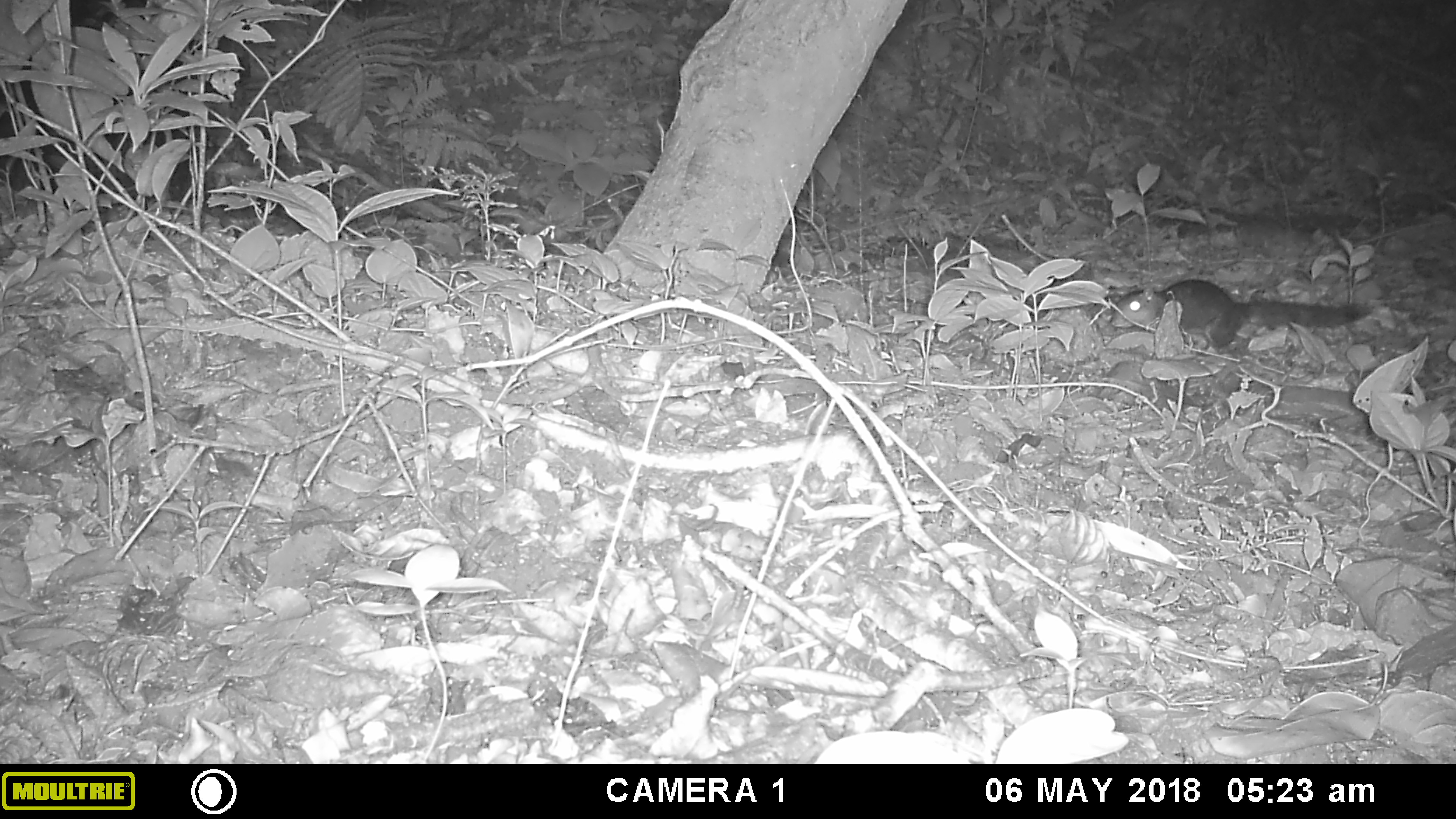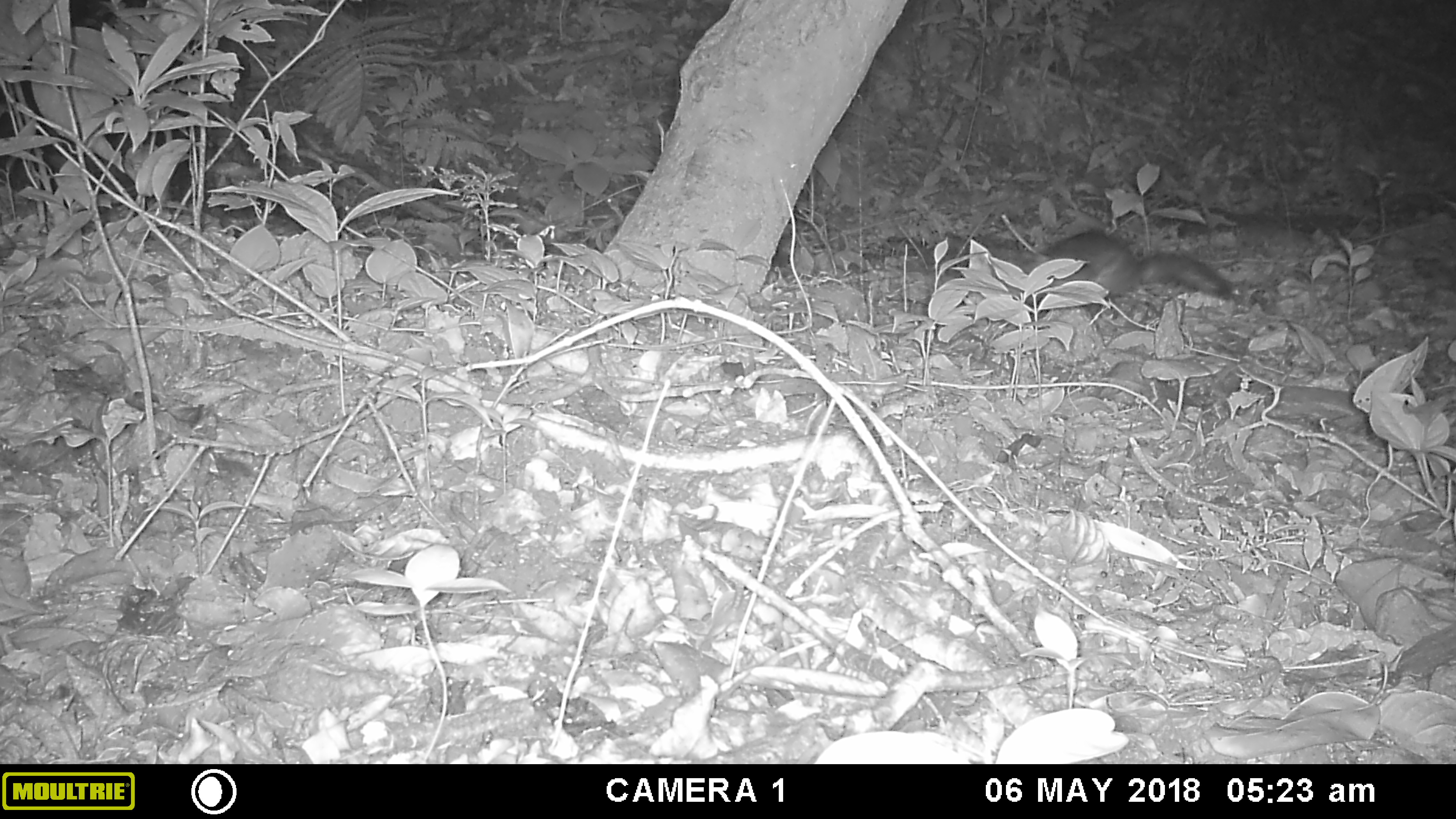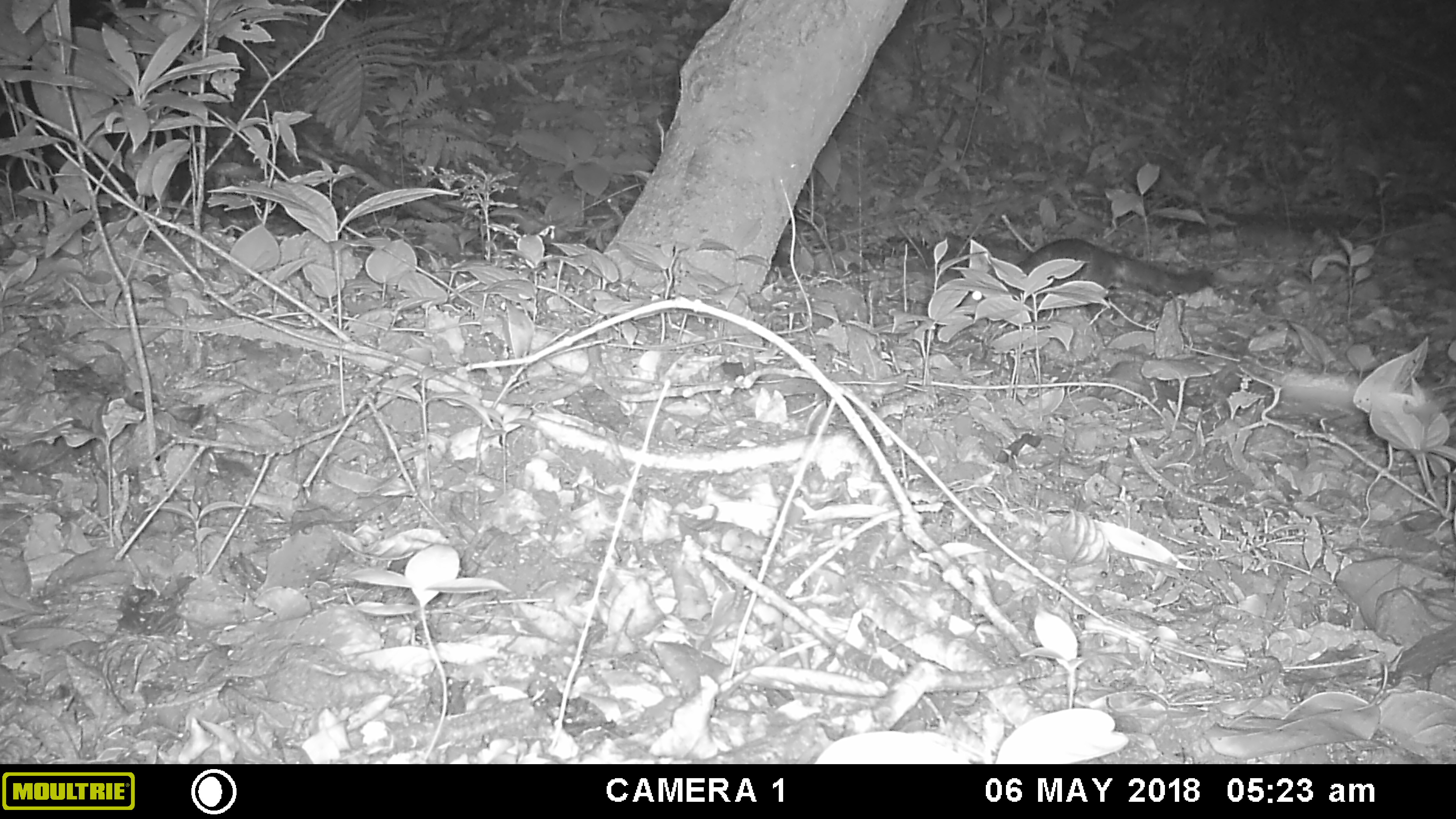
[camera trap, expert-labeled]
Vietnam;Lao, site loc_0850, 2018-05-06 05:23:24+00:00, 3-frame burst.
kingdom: Animalia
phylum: Chordata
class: Mammalia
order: Rodentia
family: Sciuridae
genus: Dremomys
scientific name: Dremomys rufigenis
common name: red-cheeked squirrel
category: red cheeked squirrel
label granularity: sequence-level